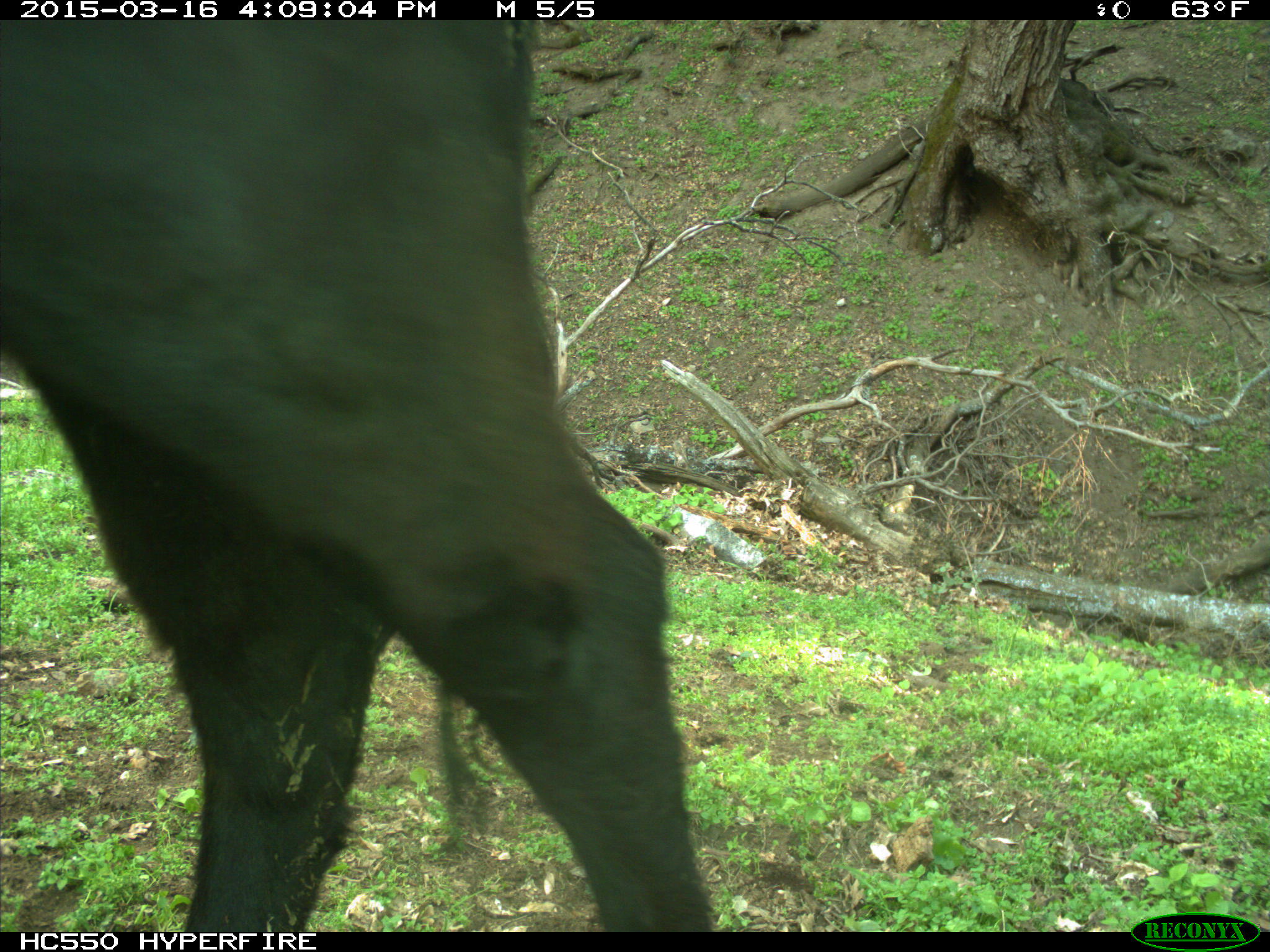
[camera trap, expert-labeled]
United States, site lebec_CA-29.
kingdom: Animalia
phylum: Chordata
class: Mammalia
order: Artiodactyla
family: Bovidae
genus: Bos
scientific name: Bos taurus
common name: domestic cow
Bos taurus (domestic cow).